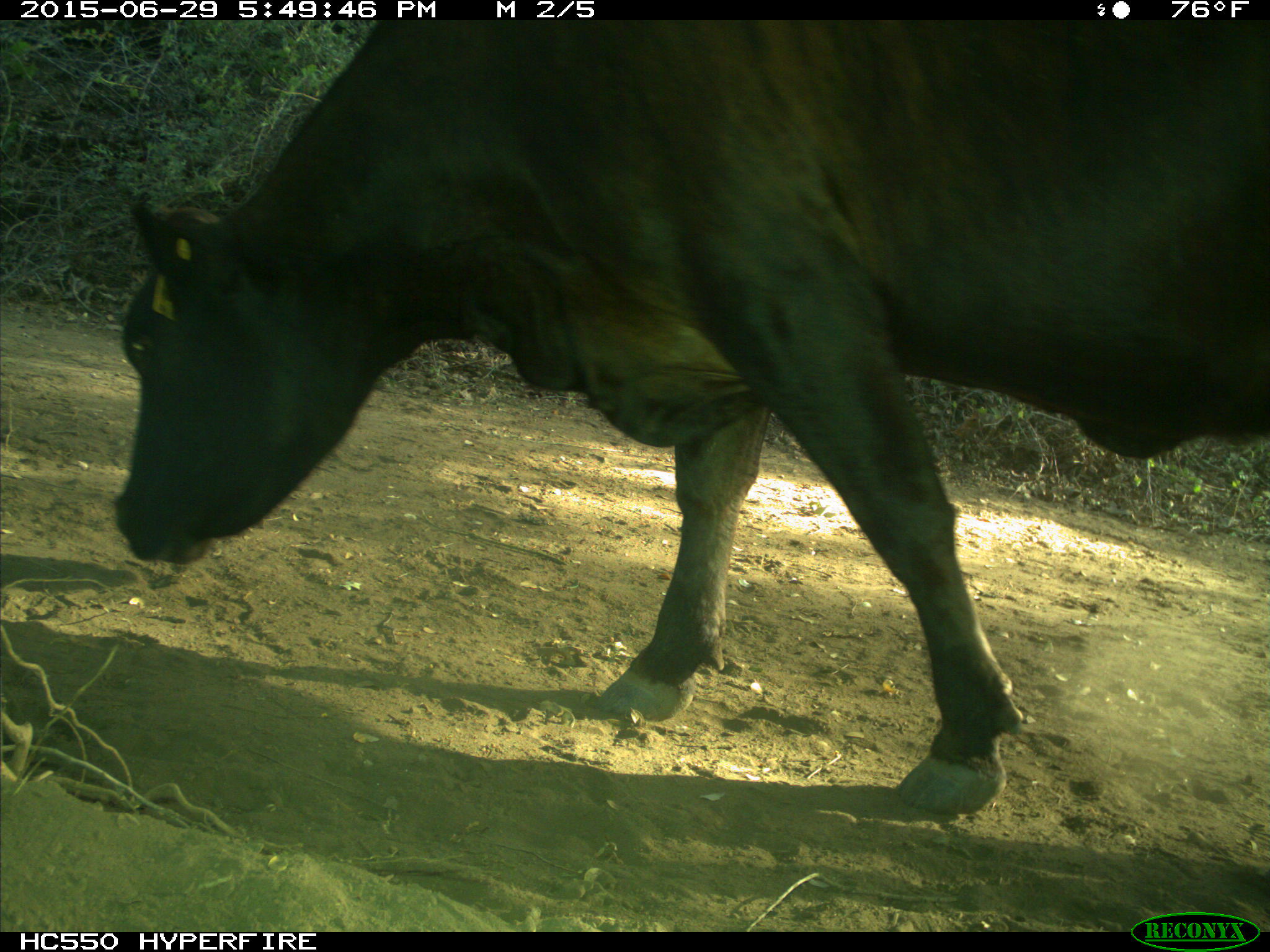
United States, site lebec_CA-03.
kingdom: Animalia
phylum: Chordata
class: Mammalia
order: Artiodactyla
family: Bovidae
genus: Bos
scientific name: Bos taurus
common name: domestic cow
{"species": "Bos taurus (domestic cow)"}